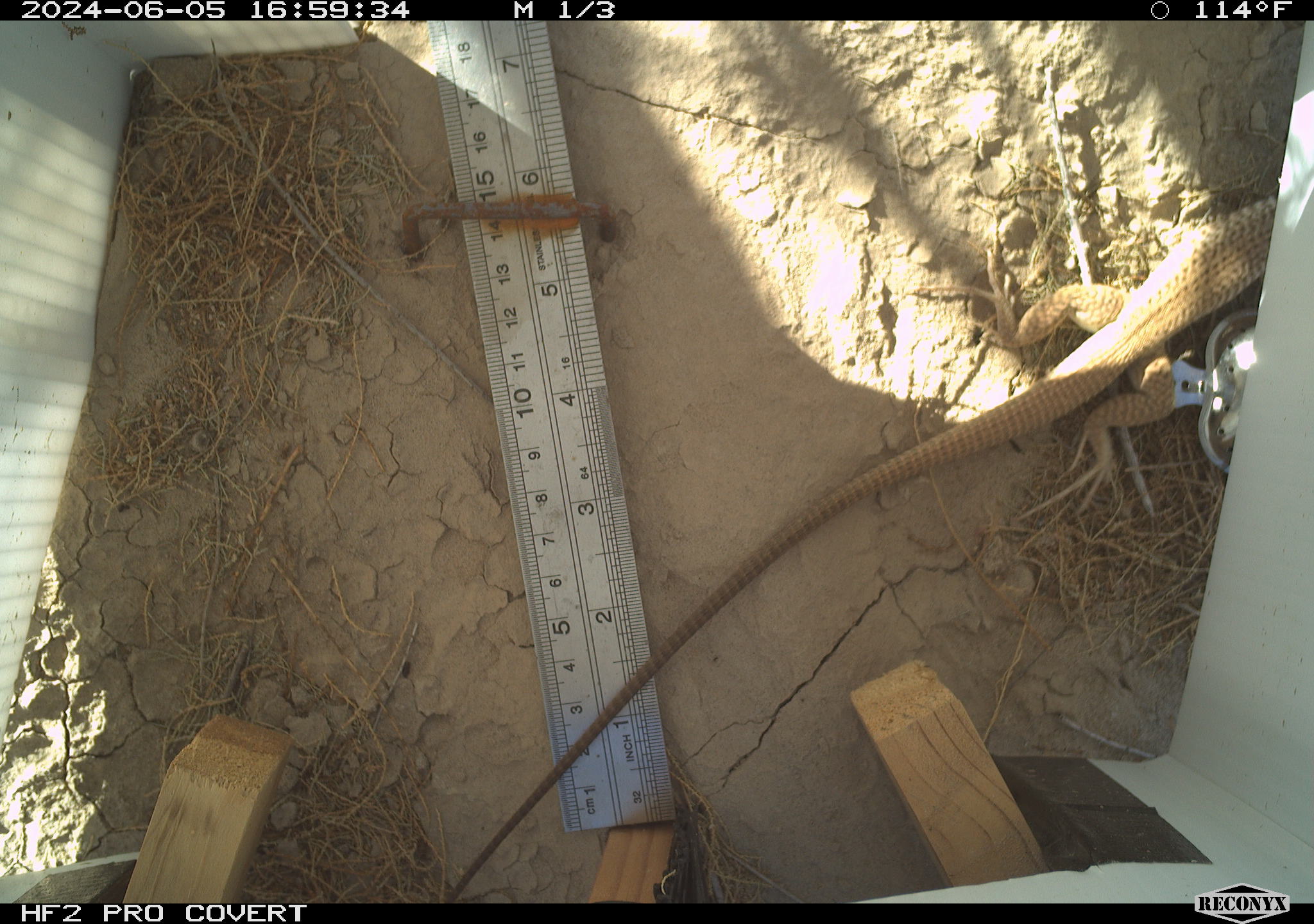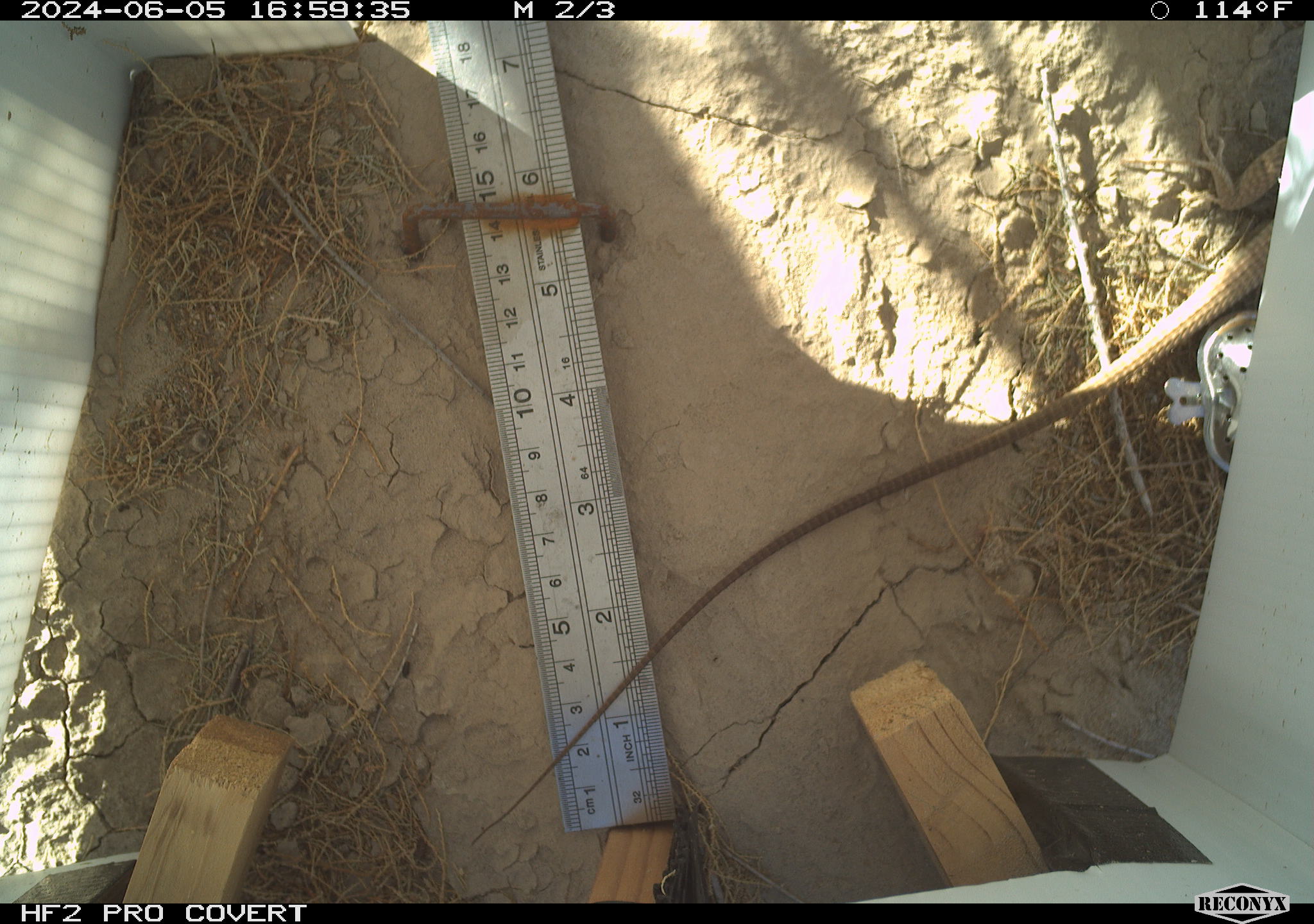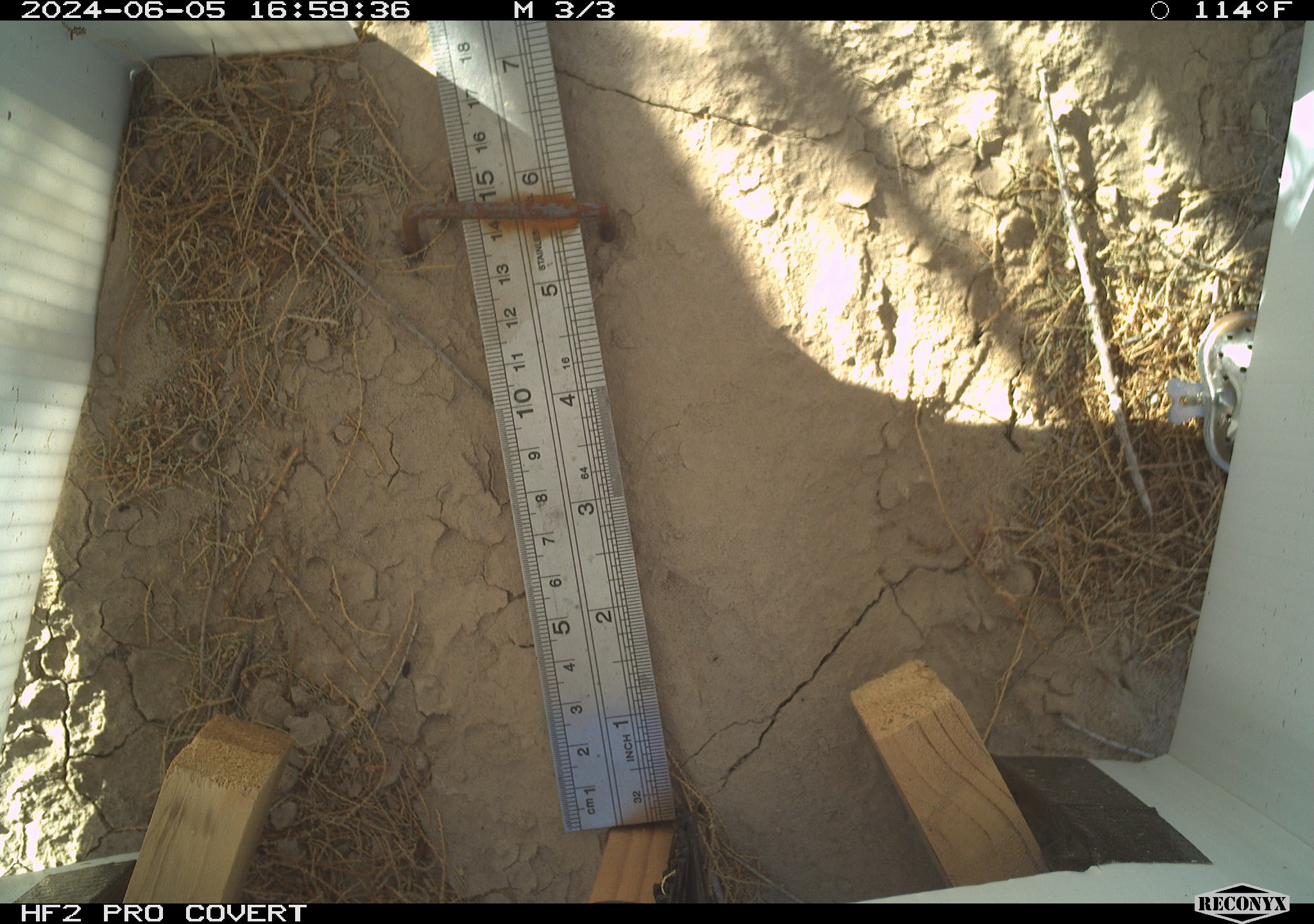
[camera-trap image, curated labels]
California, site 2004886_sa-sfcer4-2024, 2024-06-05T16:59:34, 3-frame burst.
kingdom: Animalia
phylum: Chordata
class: Reptilia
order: Squamata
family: Teiidae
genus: Aspidoscelis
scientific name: Aspidoscelis tigris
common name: western whiptail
Western whiptail (Aspidoscelis tigris).